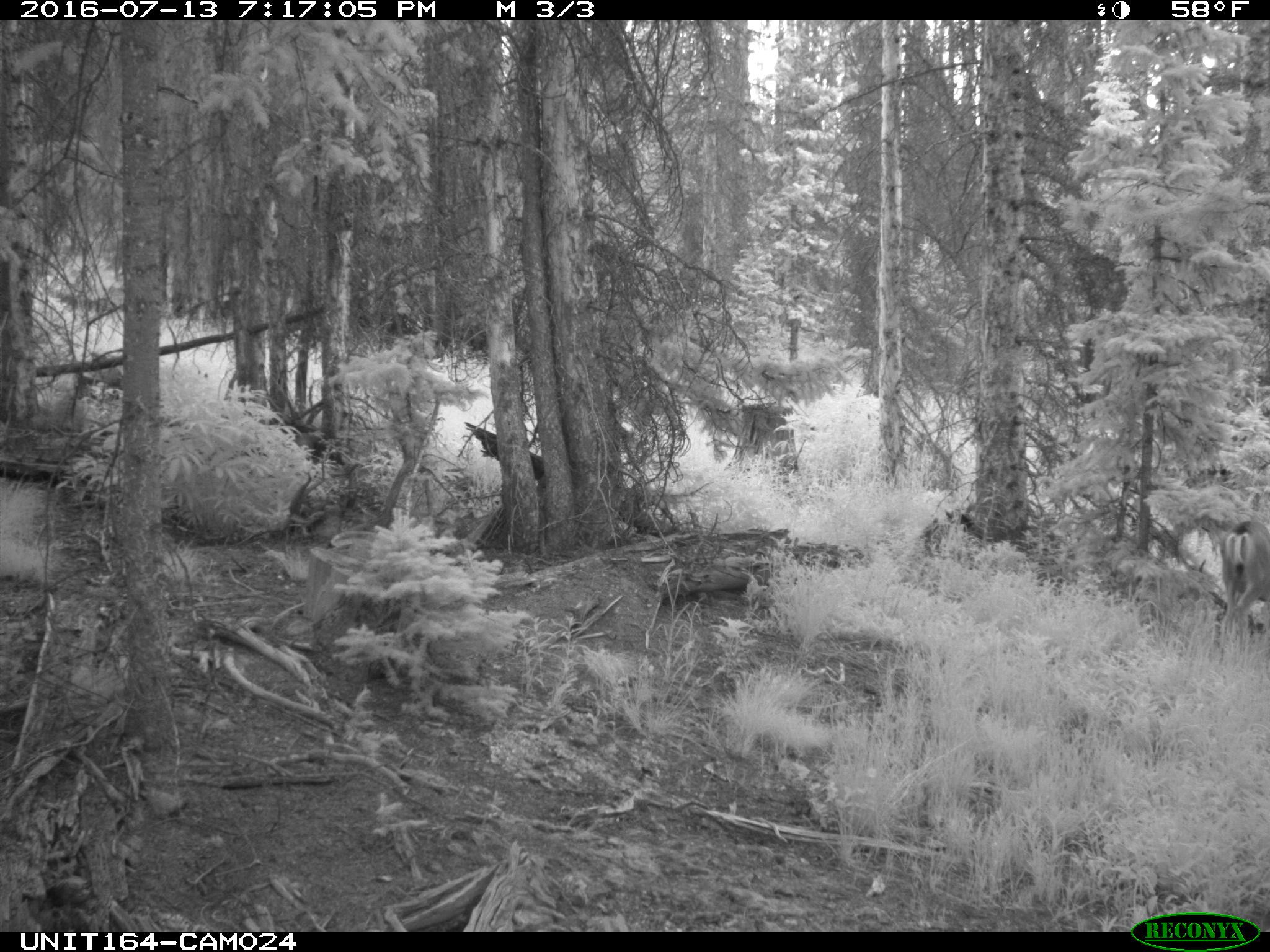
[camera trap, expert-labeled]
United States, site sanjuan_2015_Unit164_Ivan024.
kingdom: Animalia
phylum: Chordata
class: Mammalia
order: Artiodactyla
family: Cervidae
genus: Odocoileus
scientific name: Odocoileus hemionus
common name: mule deer